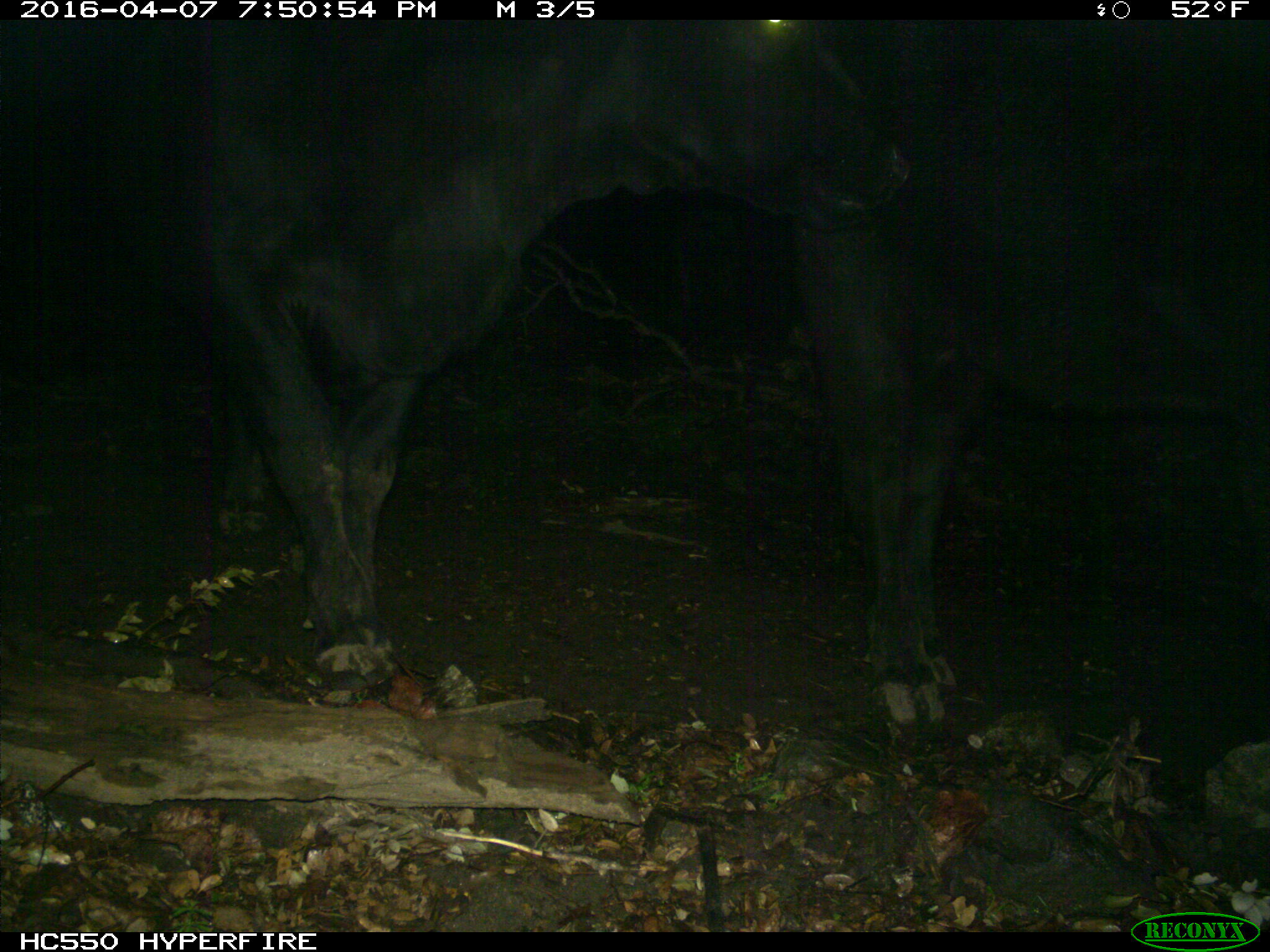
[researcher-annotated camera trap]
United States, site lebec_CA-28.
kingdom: Animalia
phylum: Chordata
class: Mammalia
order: Artiodactyla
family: Bovidae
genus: Bos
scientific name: Bos taurus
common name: domestic cow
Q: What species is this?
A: Bos taurus (domestic cow).